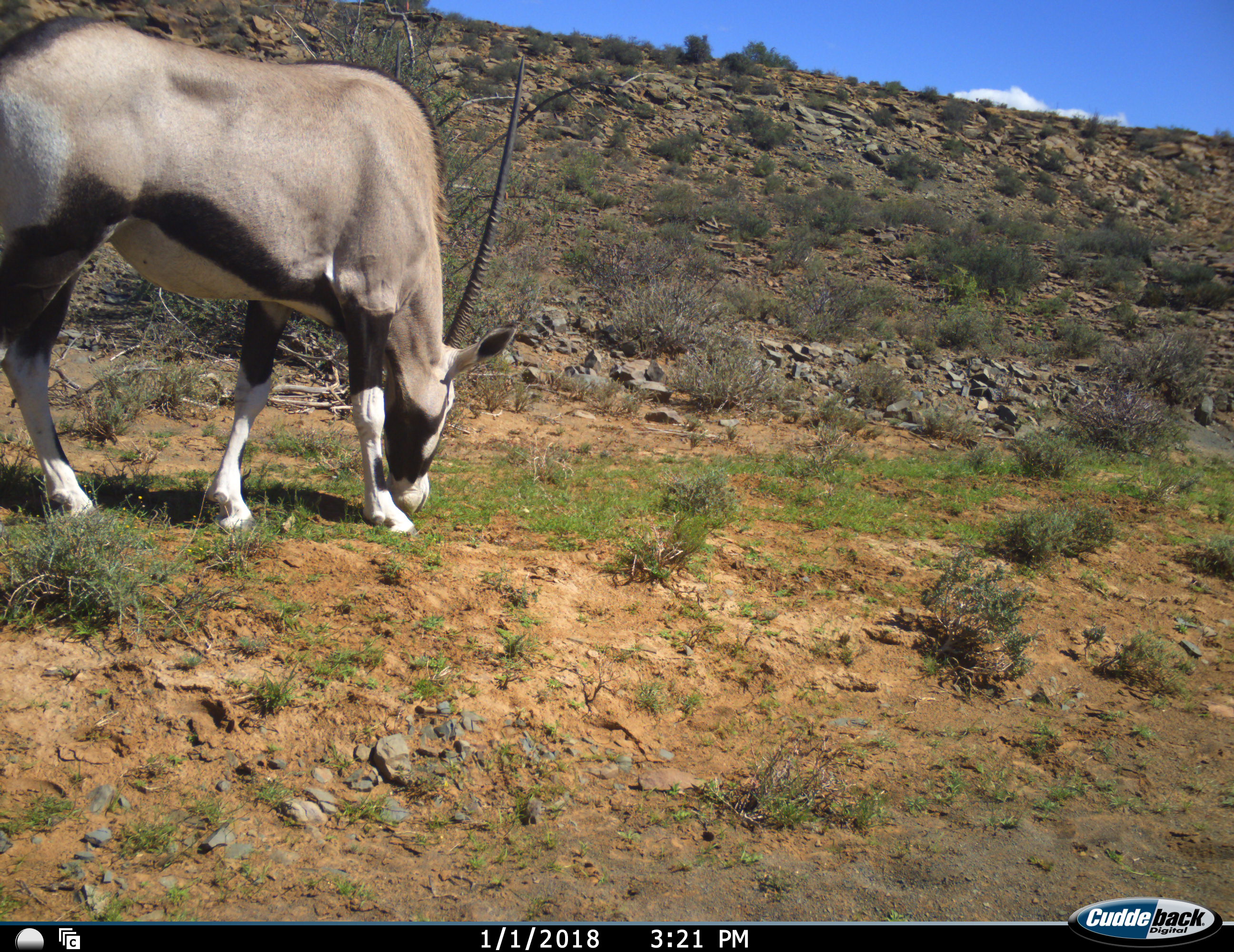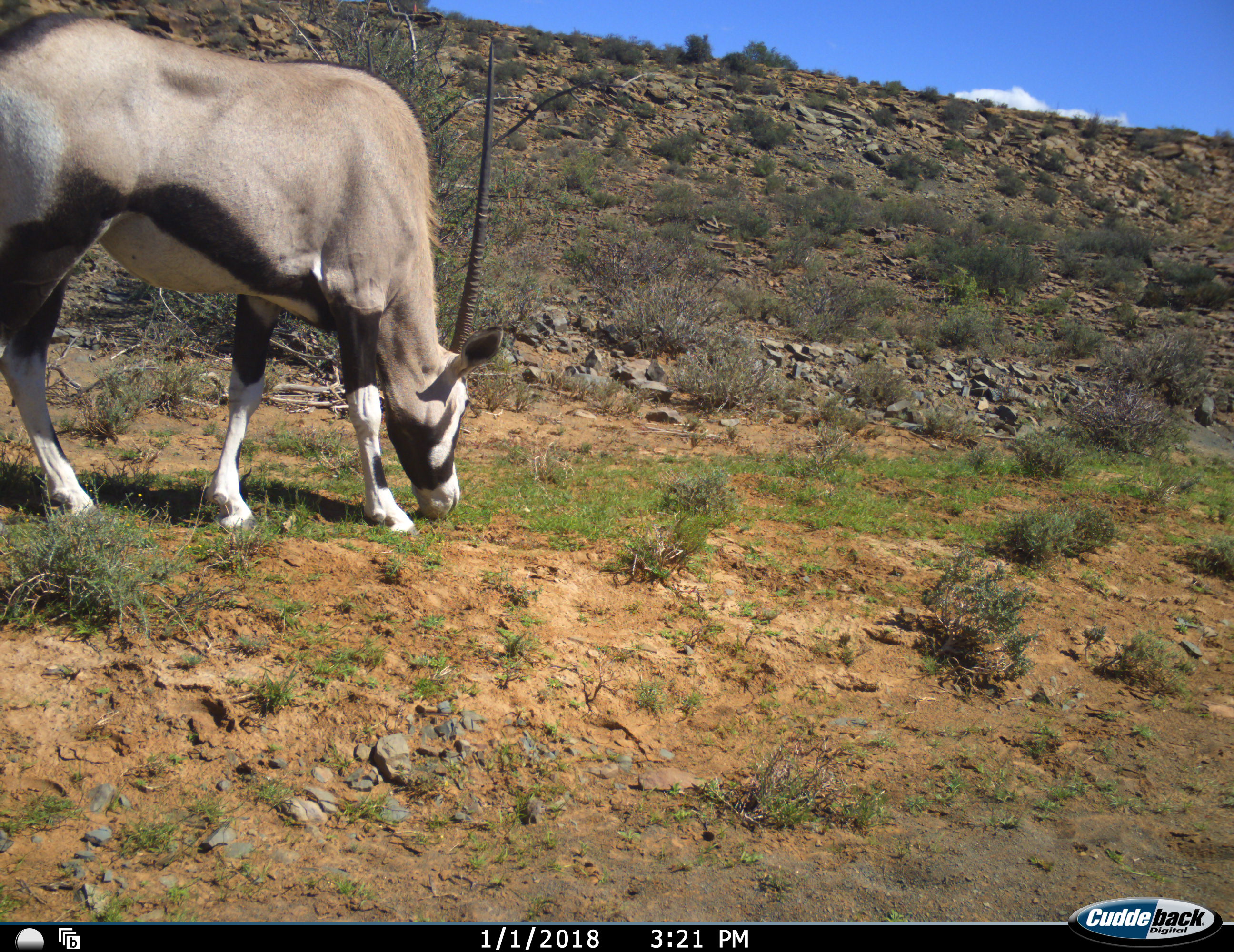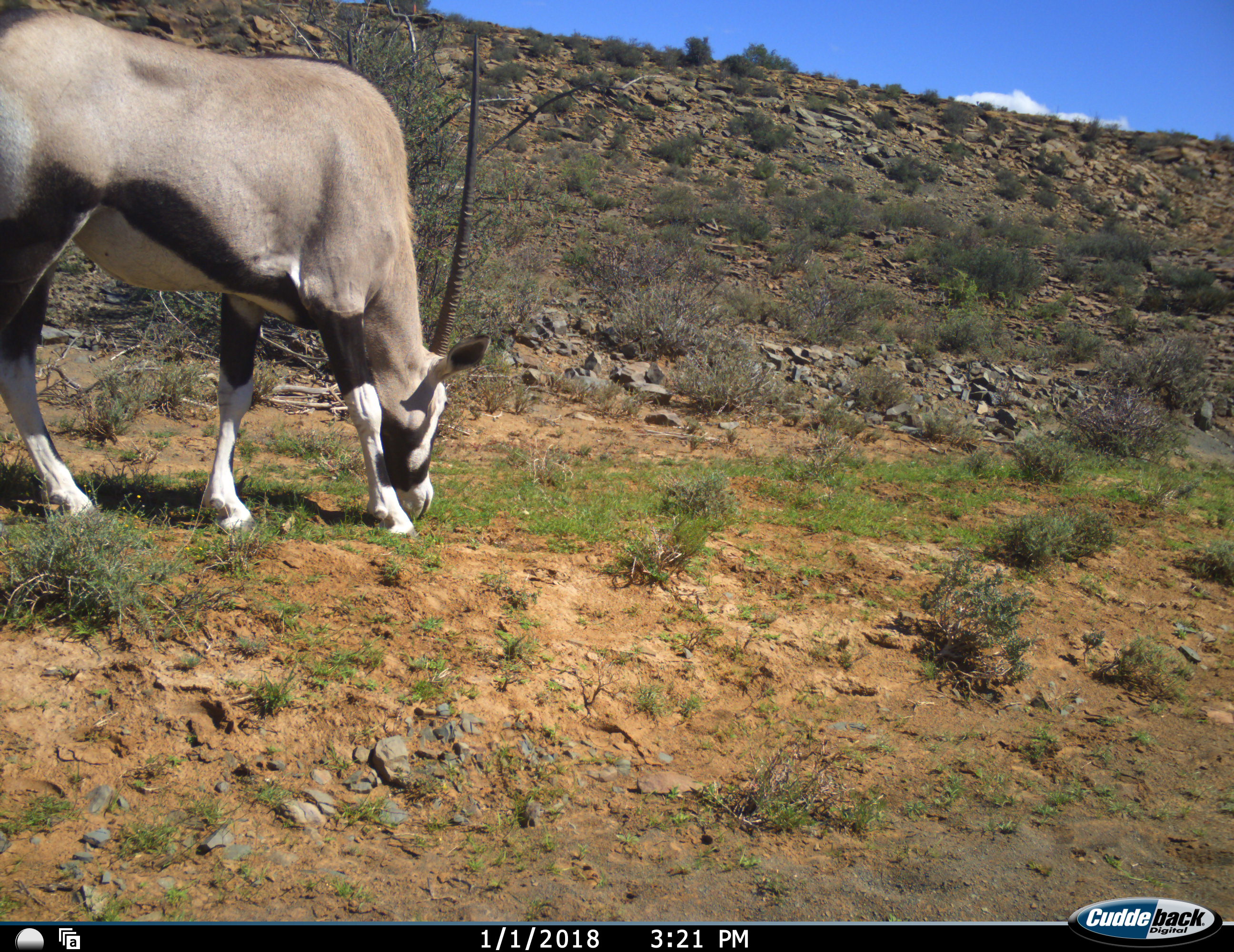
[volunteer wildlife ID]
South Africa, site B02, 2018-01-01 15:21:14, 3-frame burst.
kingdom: Animalia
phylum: Chordata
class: Mammalia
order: Artiodactyla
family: Bovidae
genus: Oryx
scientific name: Oryx gazella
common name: gemsbok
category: gemsbokoryx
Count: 1.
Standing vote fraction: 10%.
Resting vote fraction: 0%.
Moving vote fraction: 20%.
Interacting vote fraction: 0%.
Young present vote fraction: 0%.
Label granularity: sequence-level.